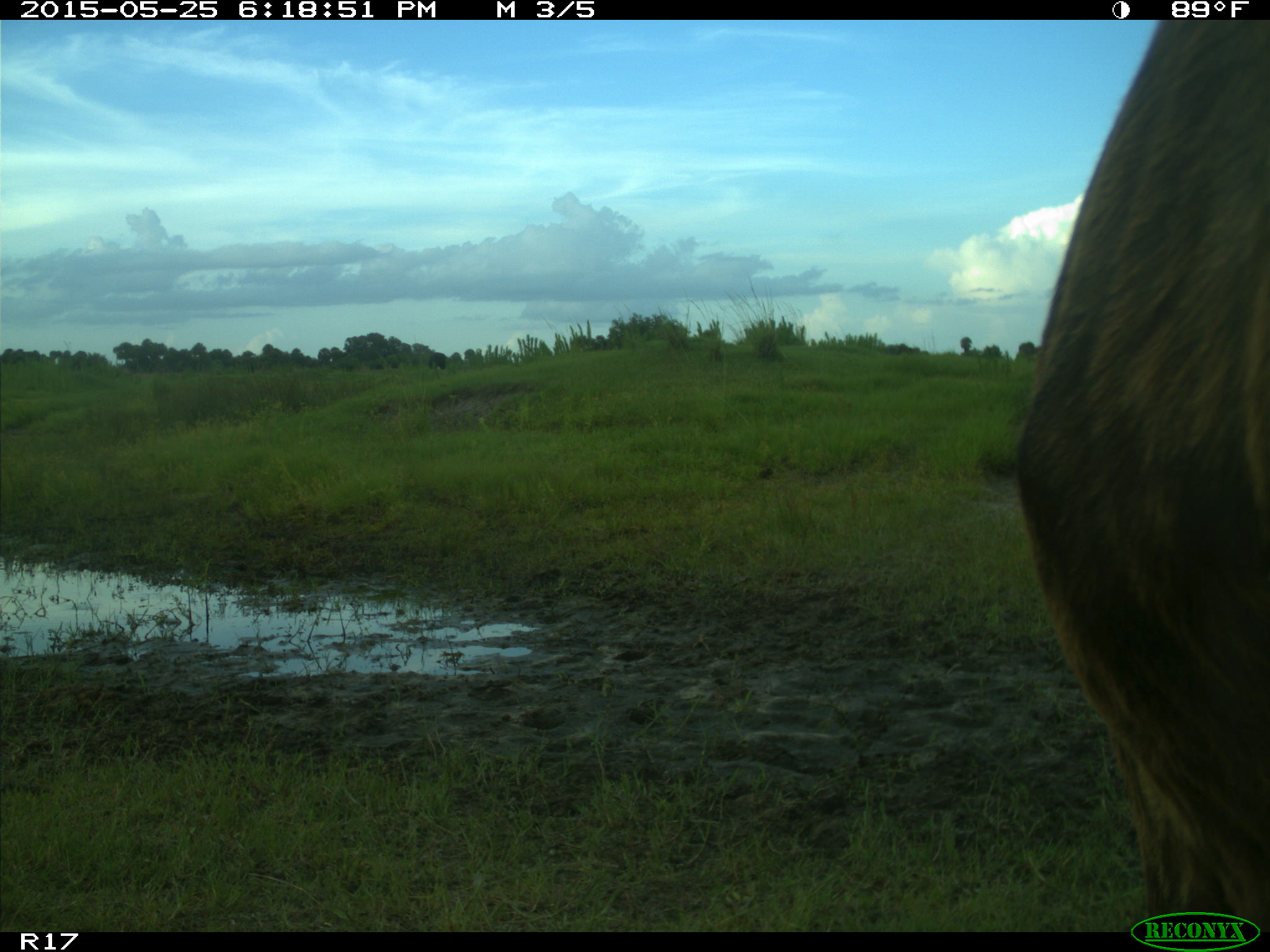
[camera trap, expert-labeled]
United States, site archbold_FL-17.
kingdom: Animalia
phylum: Chordata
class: Mammalia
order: Artiodactyla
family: Bovidae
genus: Bos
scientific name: Bos taurus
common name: domestic cow